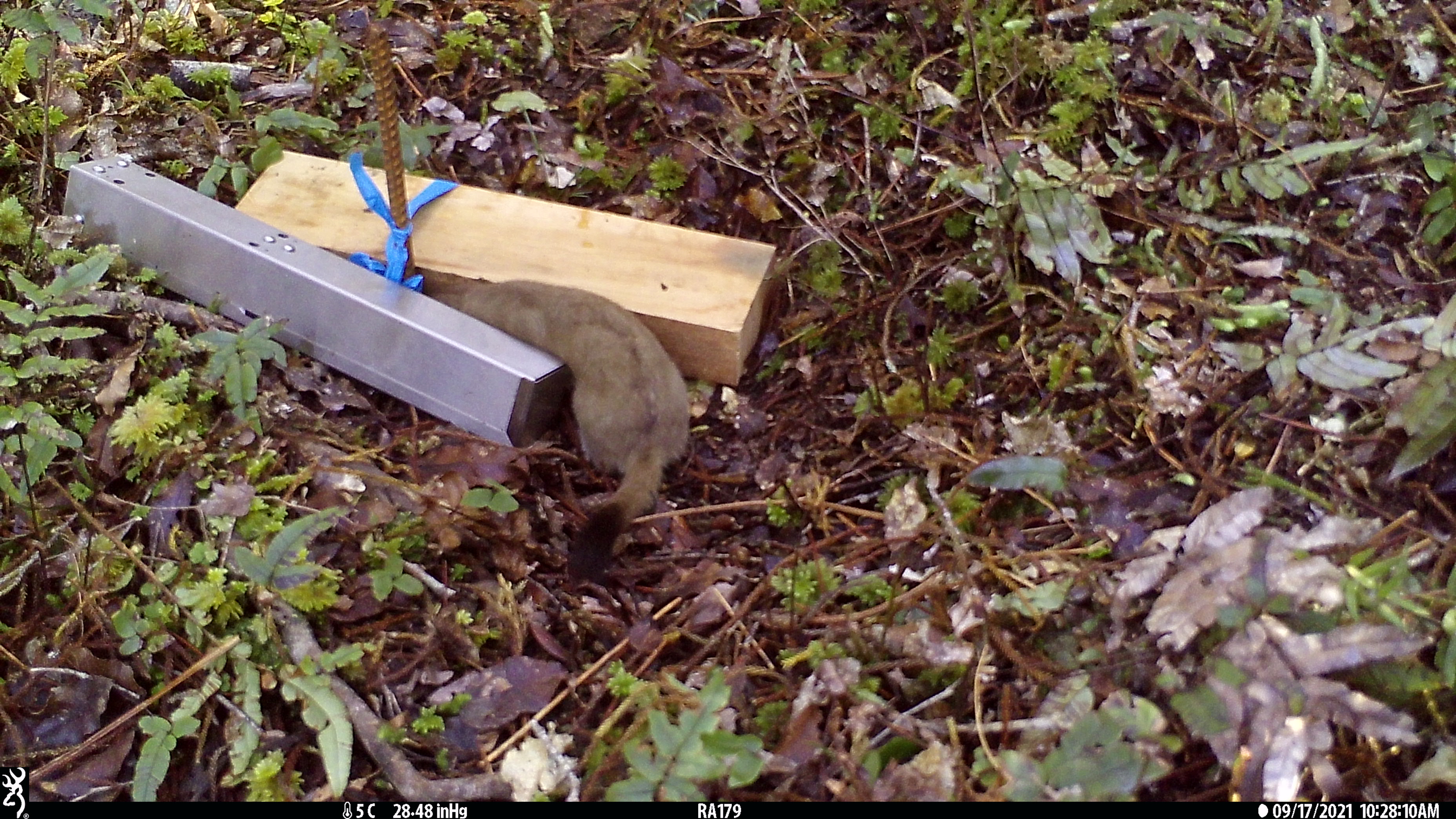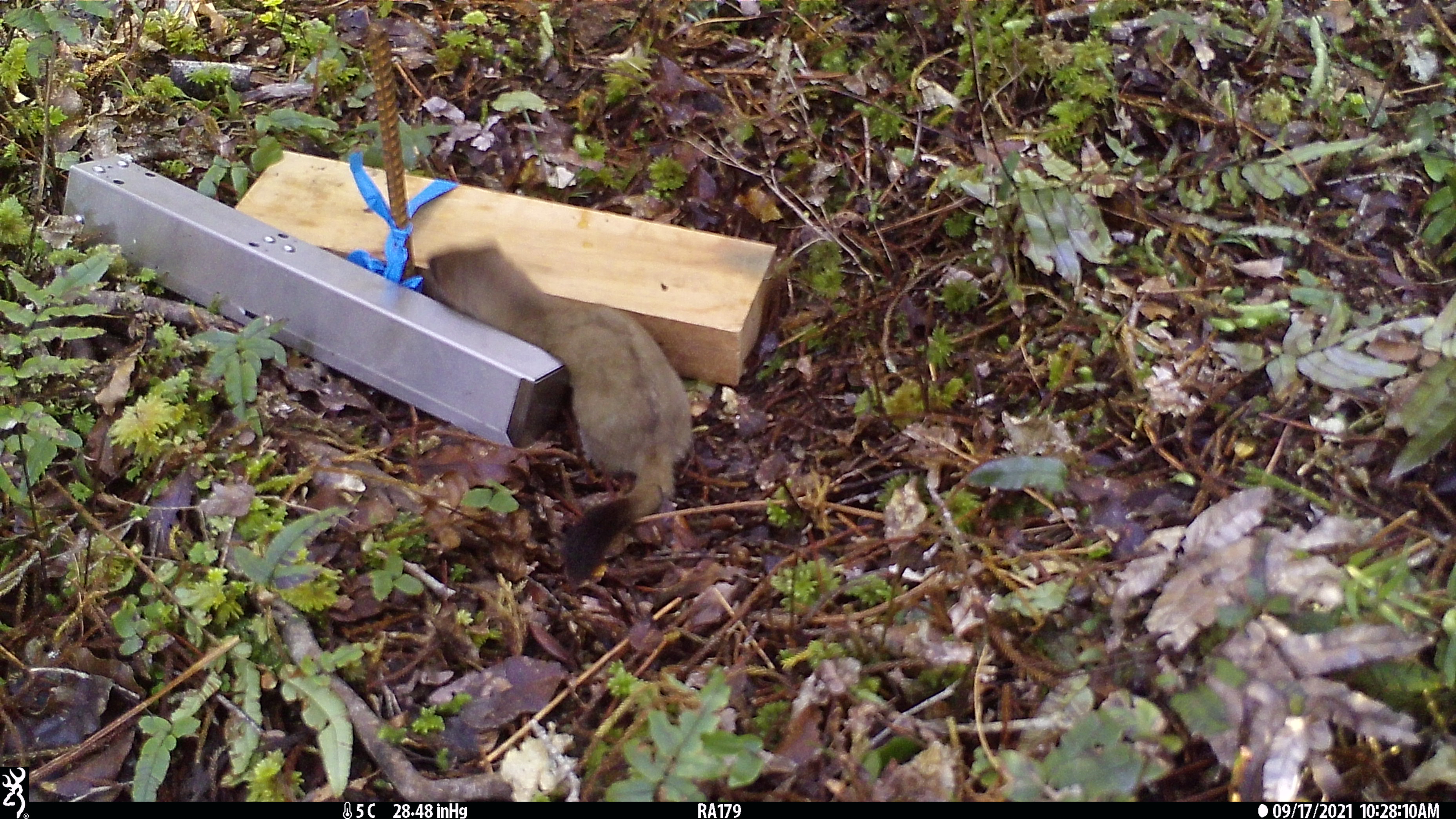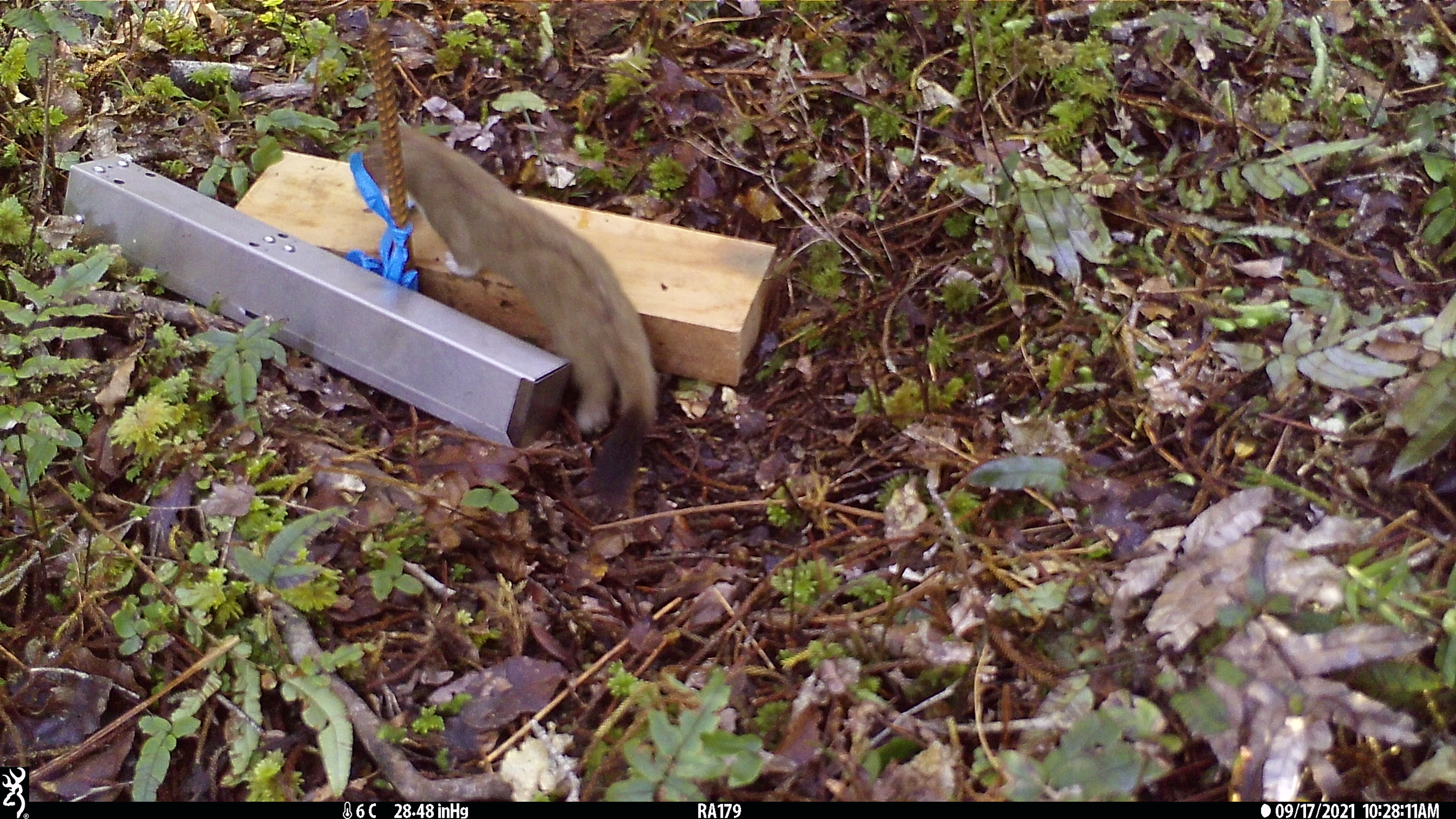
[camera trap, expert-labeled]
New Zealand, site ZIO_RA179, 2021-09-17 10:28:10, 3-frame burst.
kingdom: Animalia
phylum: Chordata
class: Mammalia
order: Carnivora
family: Mustelidae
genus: Mustela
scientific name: Mustela erminea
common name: stoat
Stoat (Mustela erminea).